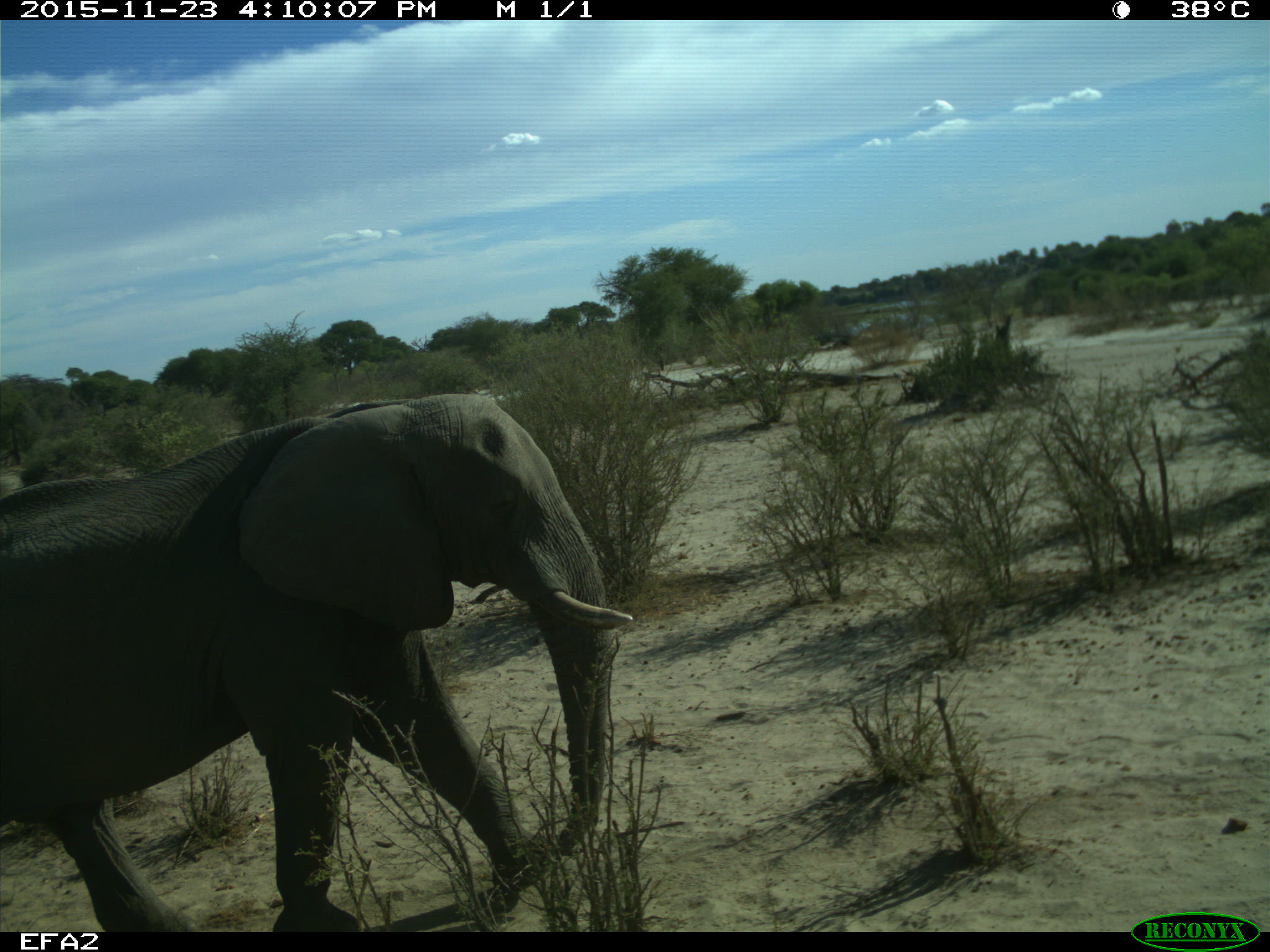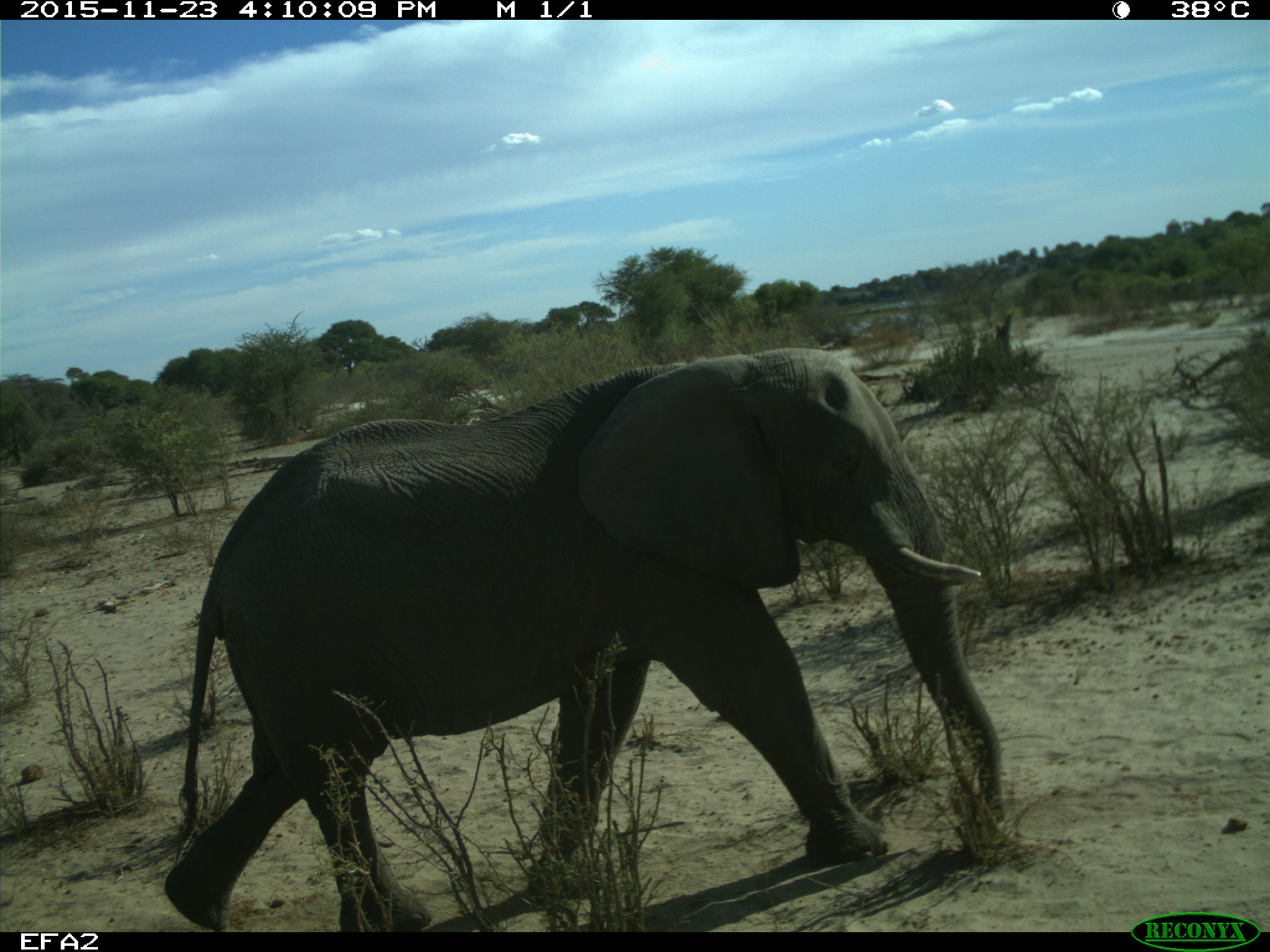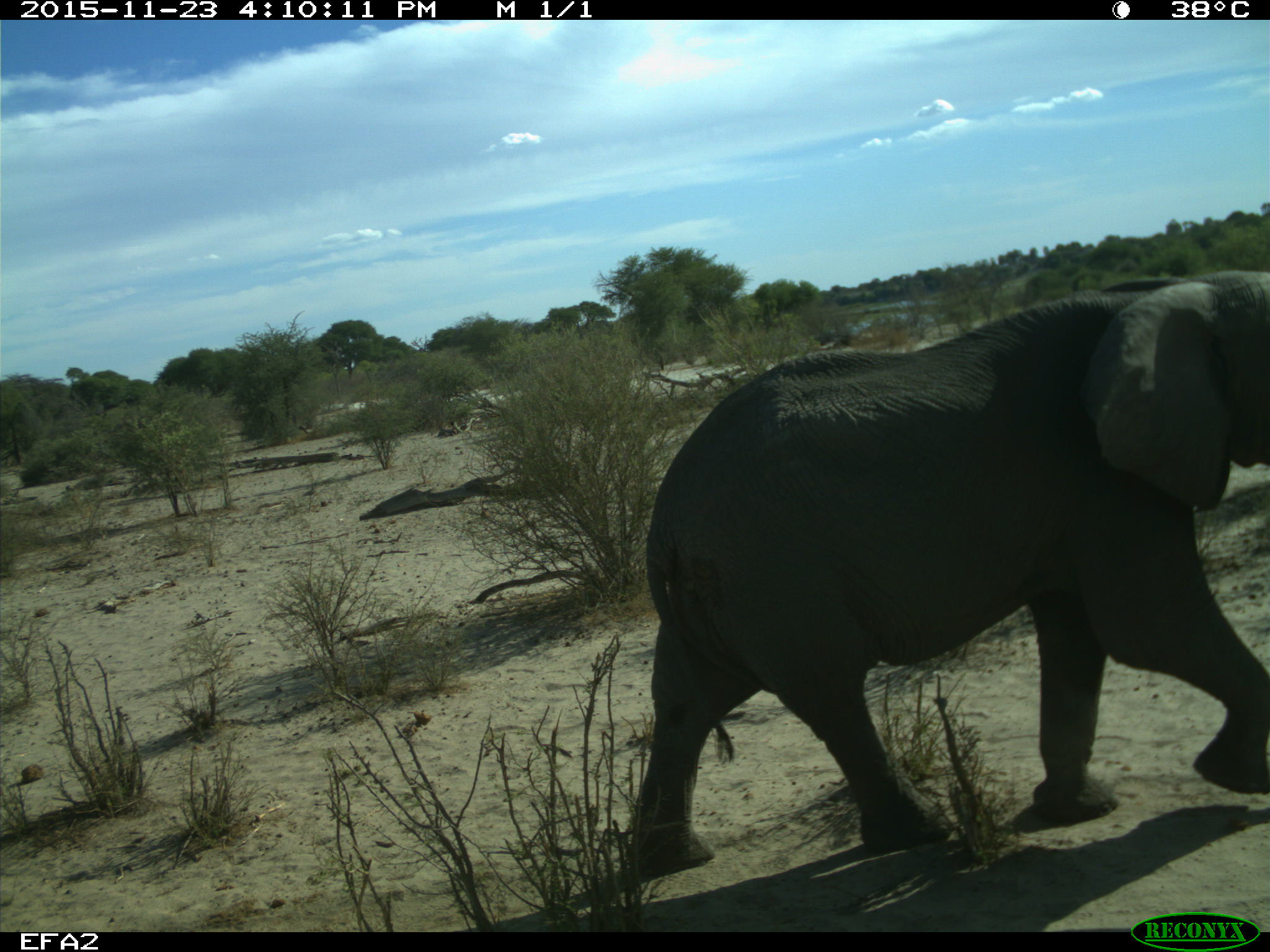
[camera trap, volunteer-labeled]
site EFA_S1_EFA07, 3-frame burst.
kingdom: Animalia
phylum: Chordata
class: Mammalia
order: Proboscidea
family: Elephantidae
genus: Loxodonta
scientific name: Loxodonta africana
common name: african bush elephant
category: elephant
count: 1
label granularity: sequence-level